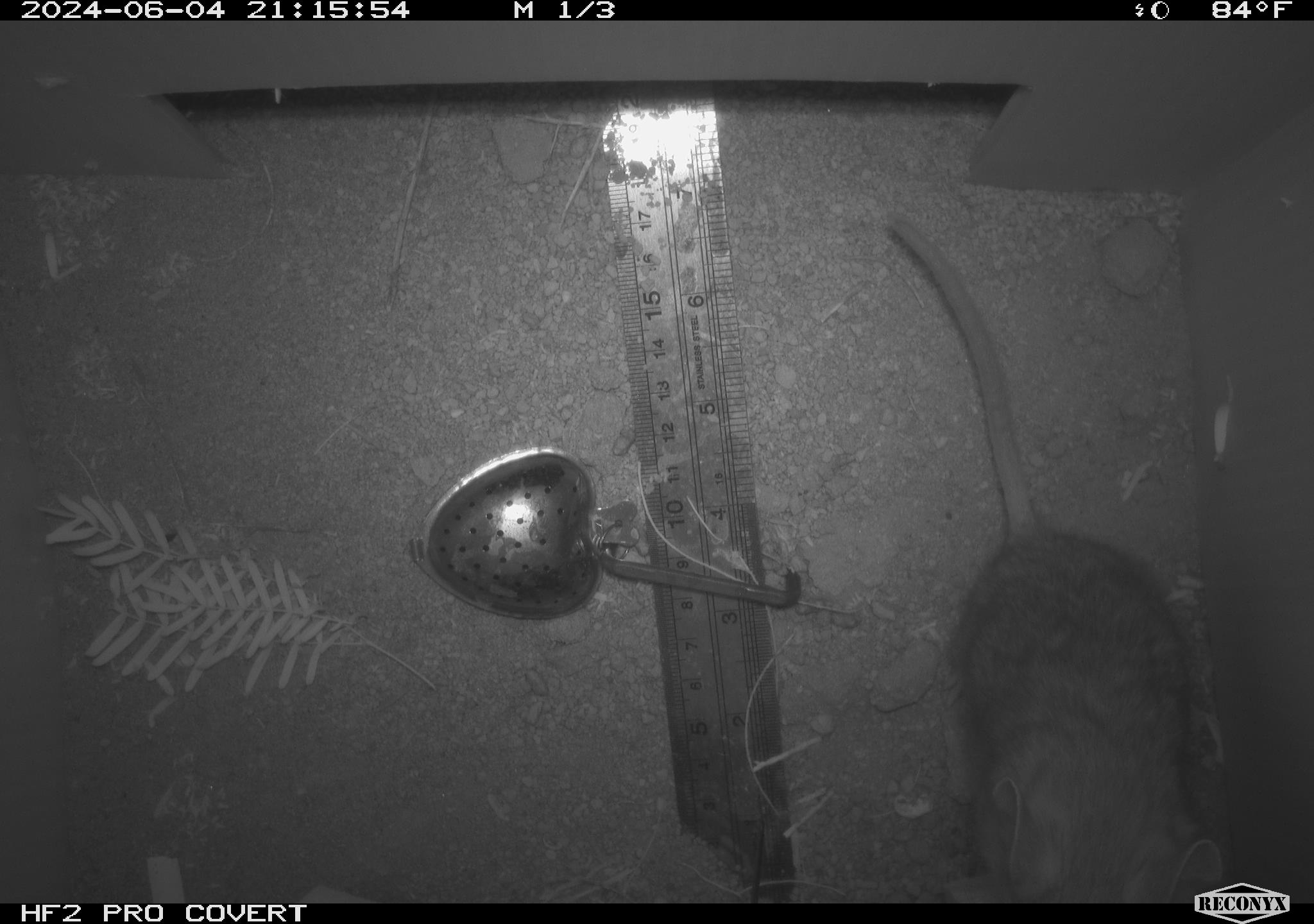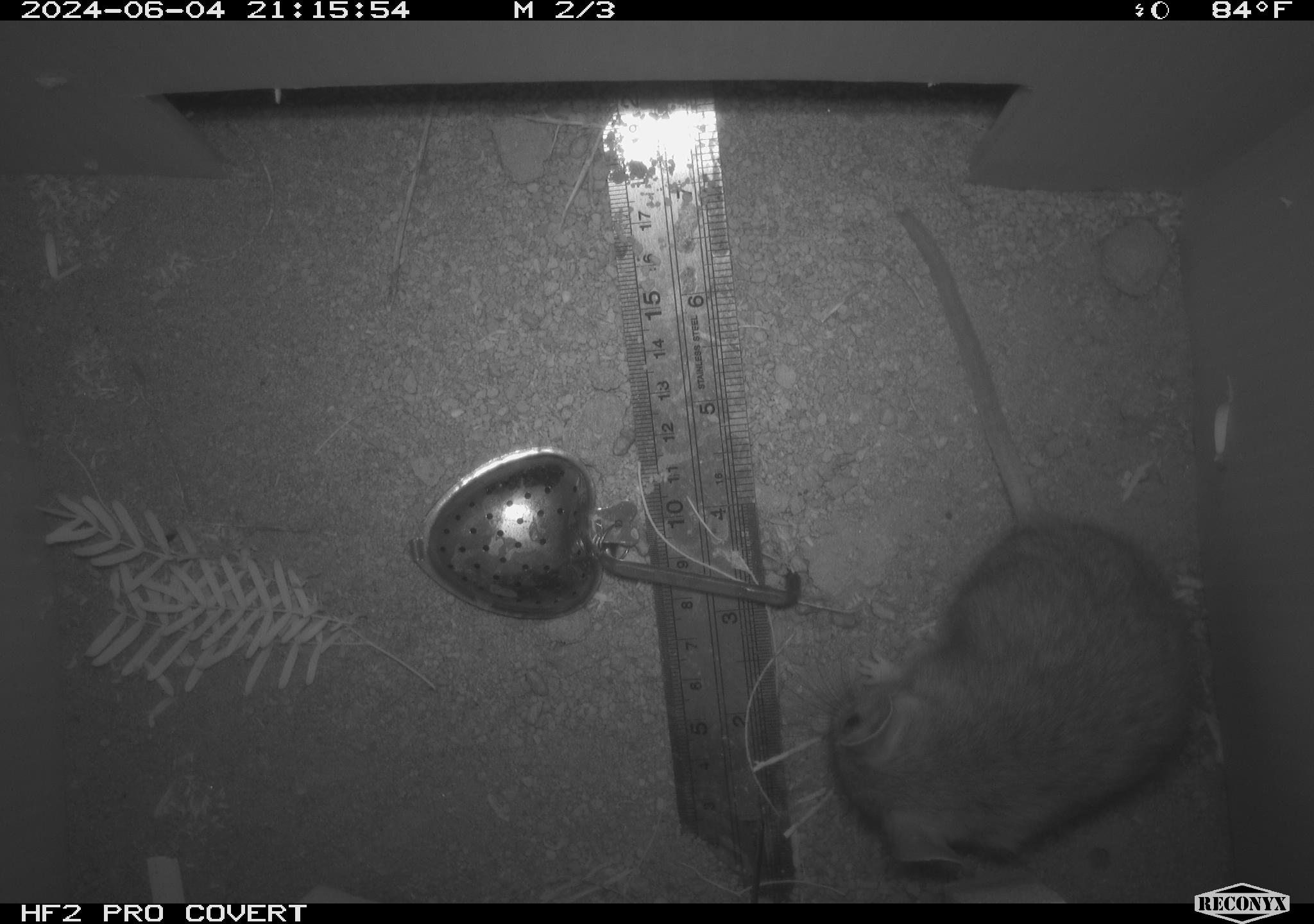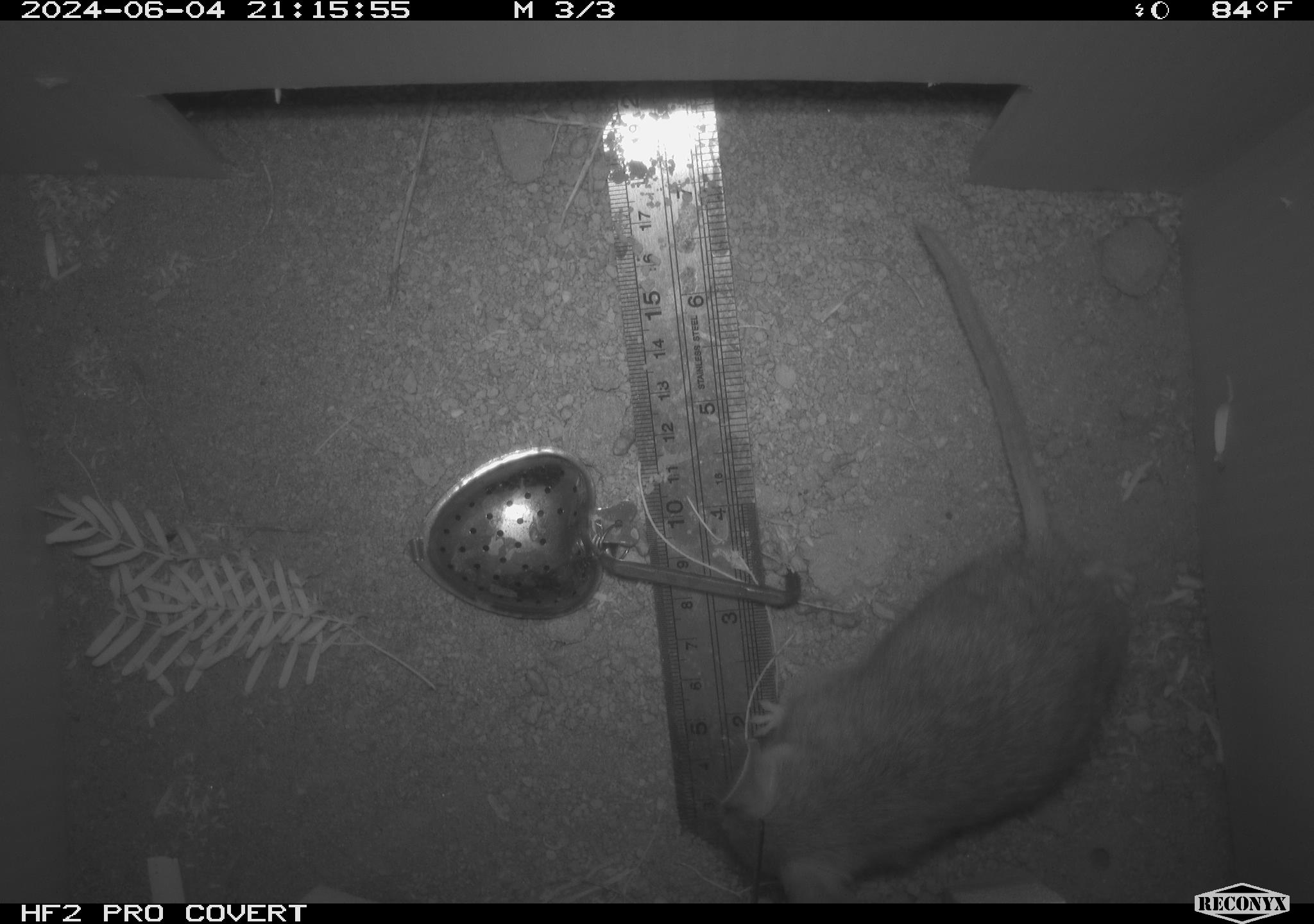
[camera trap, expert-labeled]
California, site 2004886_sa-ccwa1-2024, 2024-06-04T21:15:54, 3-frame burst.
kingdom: Animalia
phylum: Chordata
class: Mammalia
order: Rodentia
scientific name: Rodentia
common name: woodrat or rat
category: woodrat or rat species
Woodrat or rat species (woodrat or rat) (Rodentia).